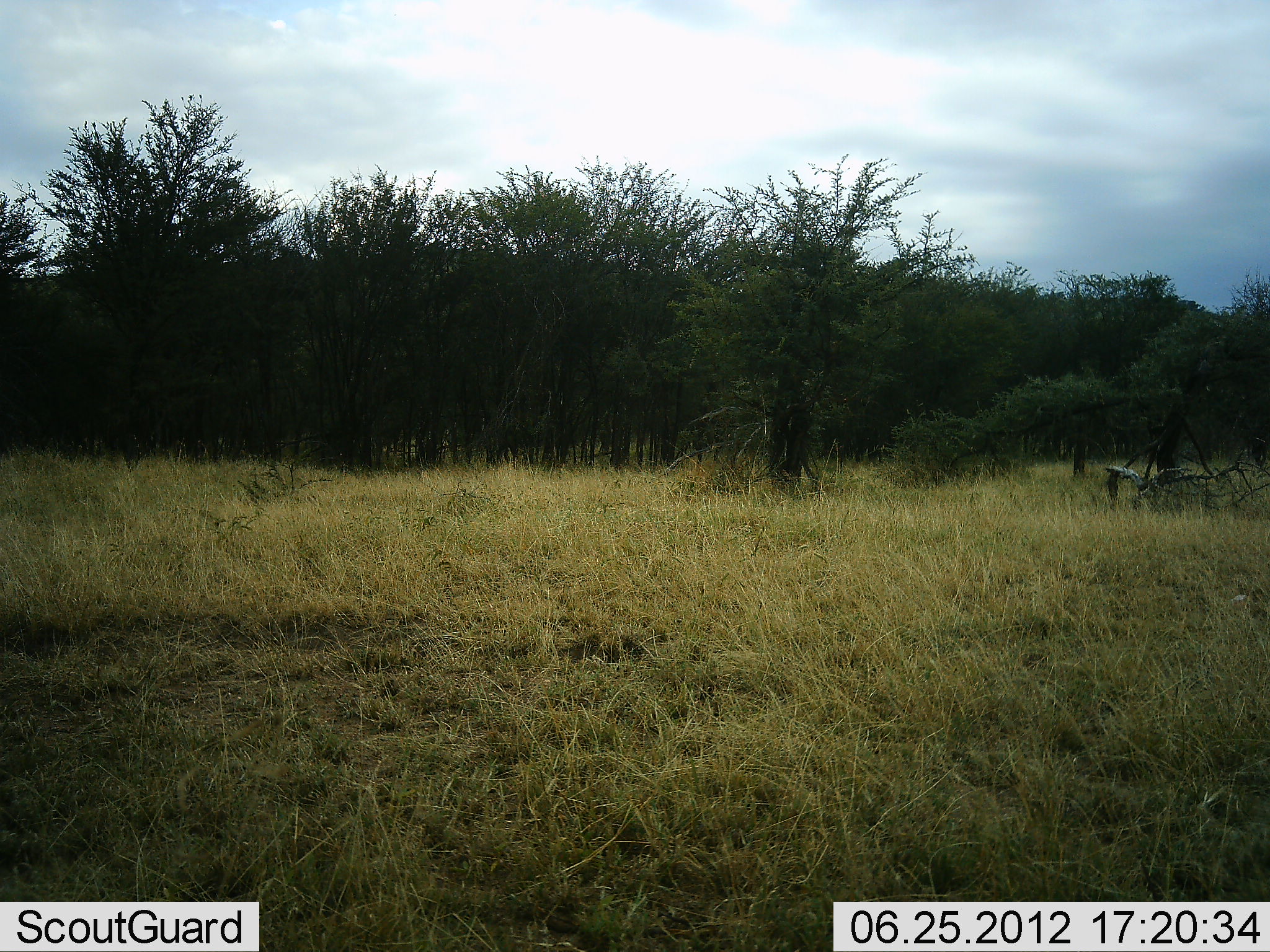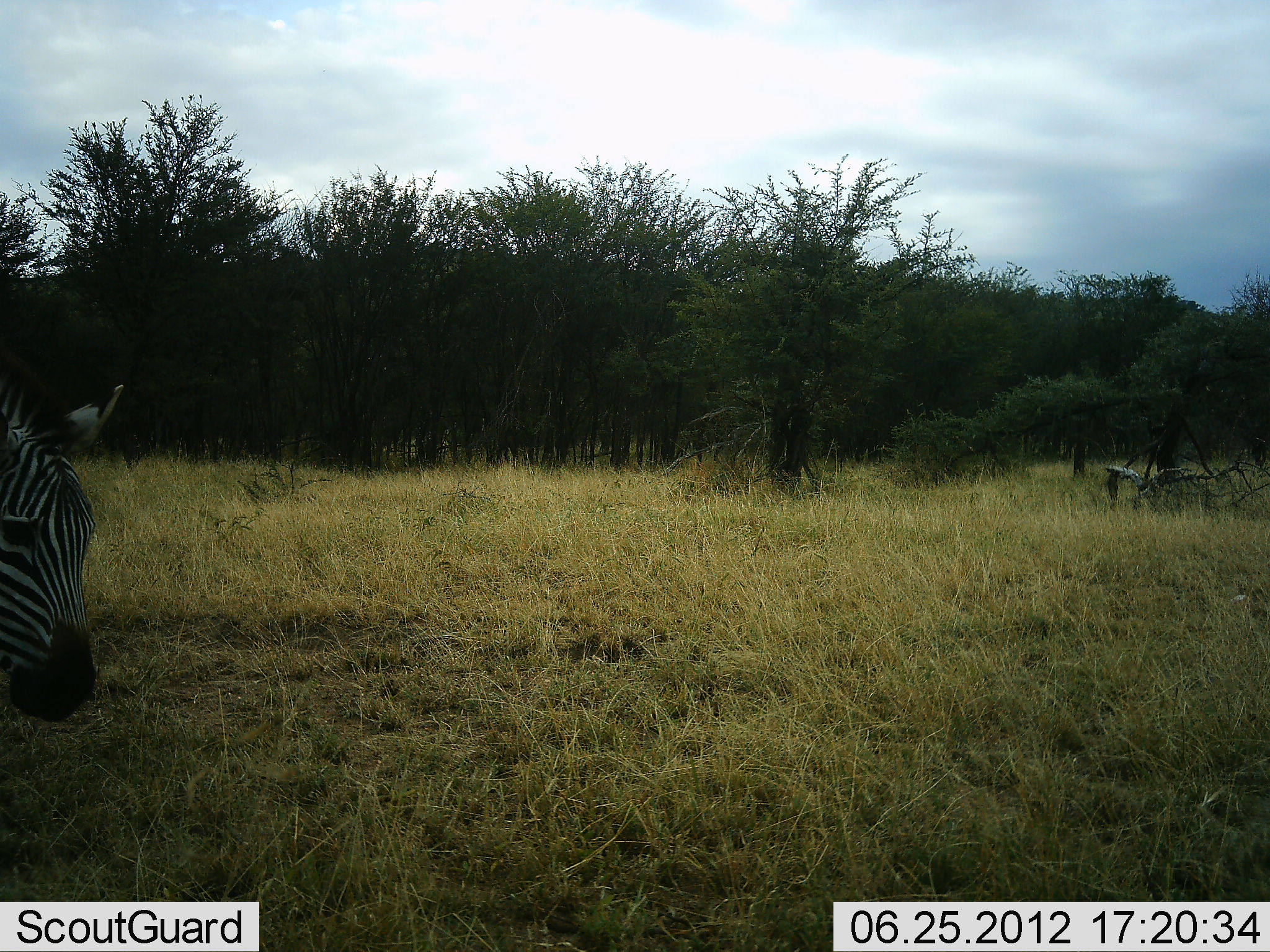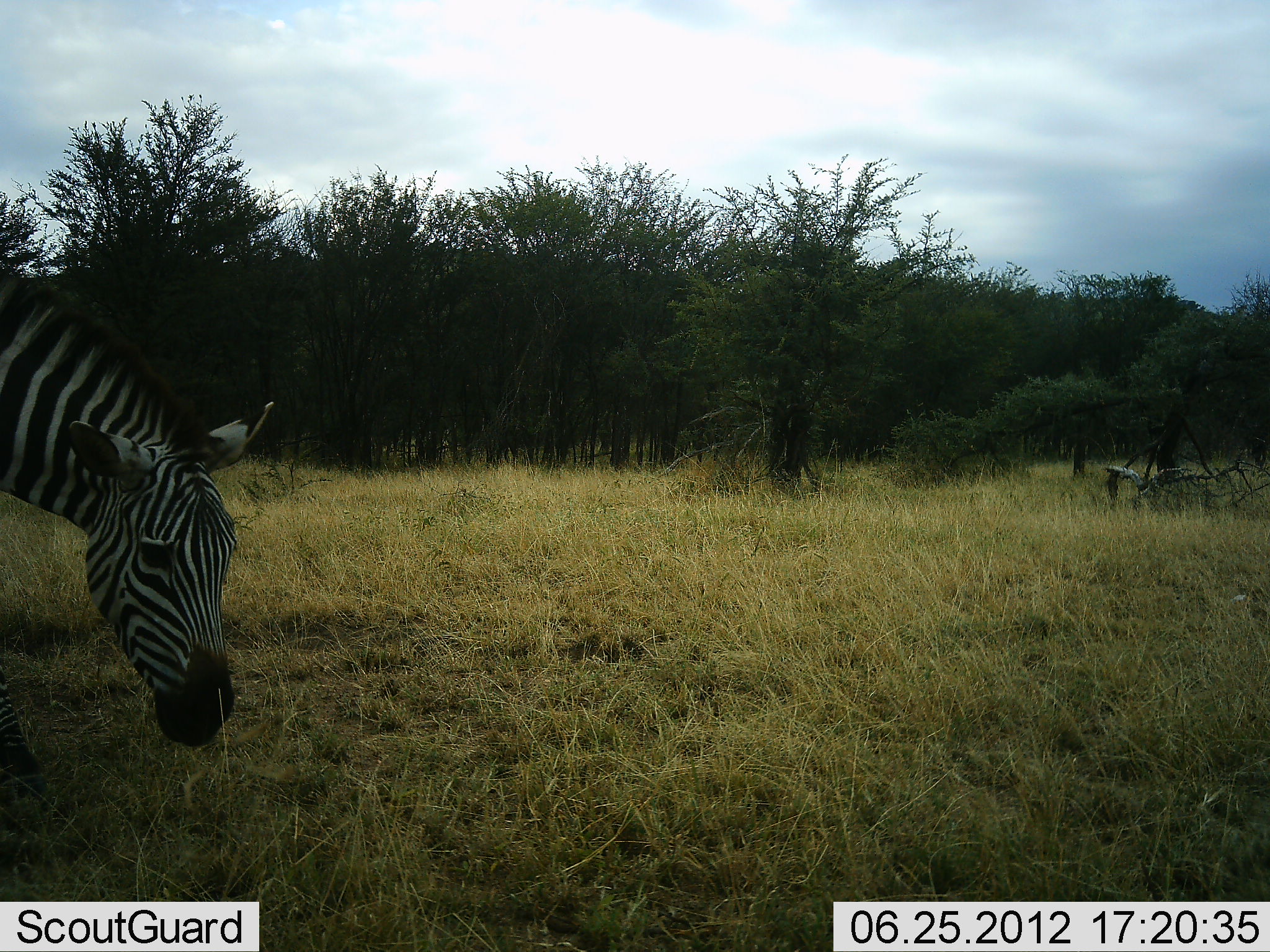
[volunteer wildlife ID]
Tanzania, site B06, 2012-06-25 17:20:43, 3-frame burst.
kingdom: Animalia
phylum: Chordata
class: Mammalia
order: Perissodactyla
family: Equidae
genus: Equus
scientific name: Equus quagga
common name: plains zebra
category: zebra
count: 1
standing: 0%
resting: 0%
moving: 100%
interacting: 0%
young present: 0%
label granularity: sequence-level